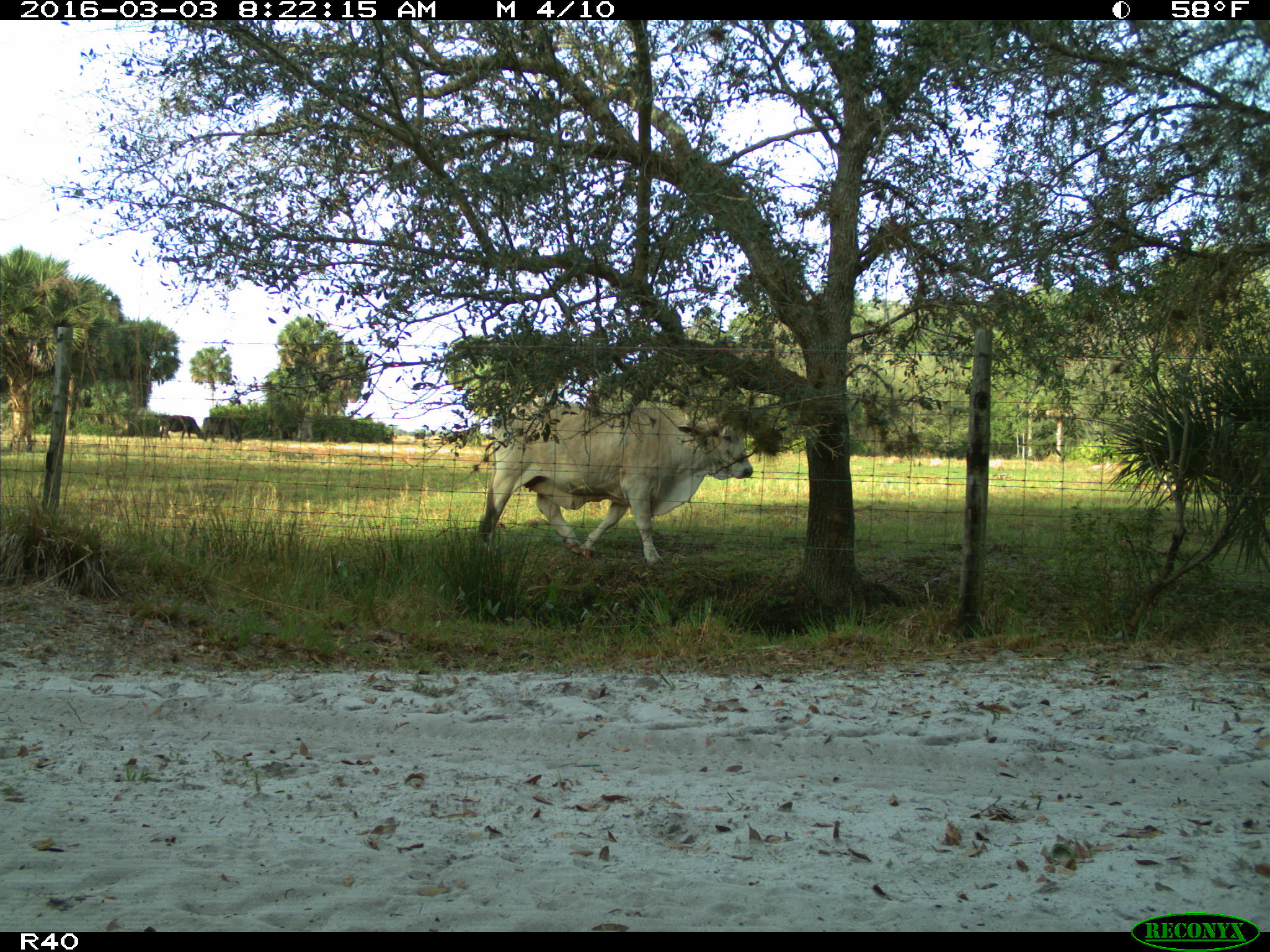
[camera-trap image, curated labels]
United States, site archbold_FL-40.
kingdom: Animalia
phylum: Chordata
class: Mammalia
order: Artiodactyla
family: Bovidae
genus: Bos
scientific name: Bos taurus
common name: domestic cow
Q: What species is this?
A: Bos taurus (domestic cow).